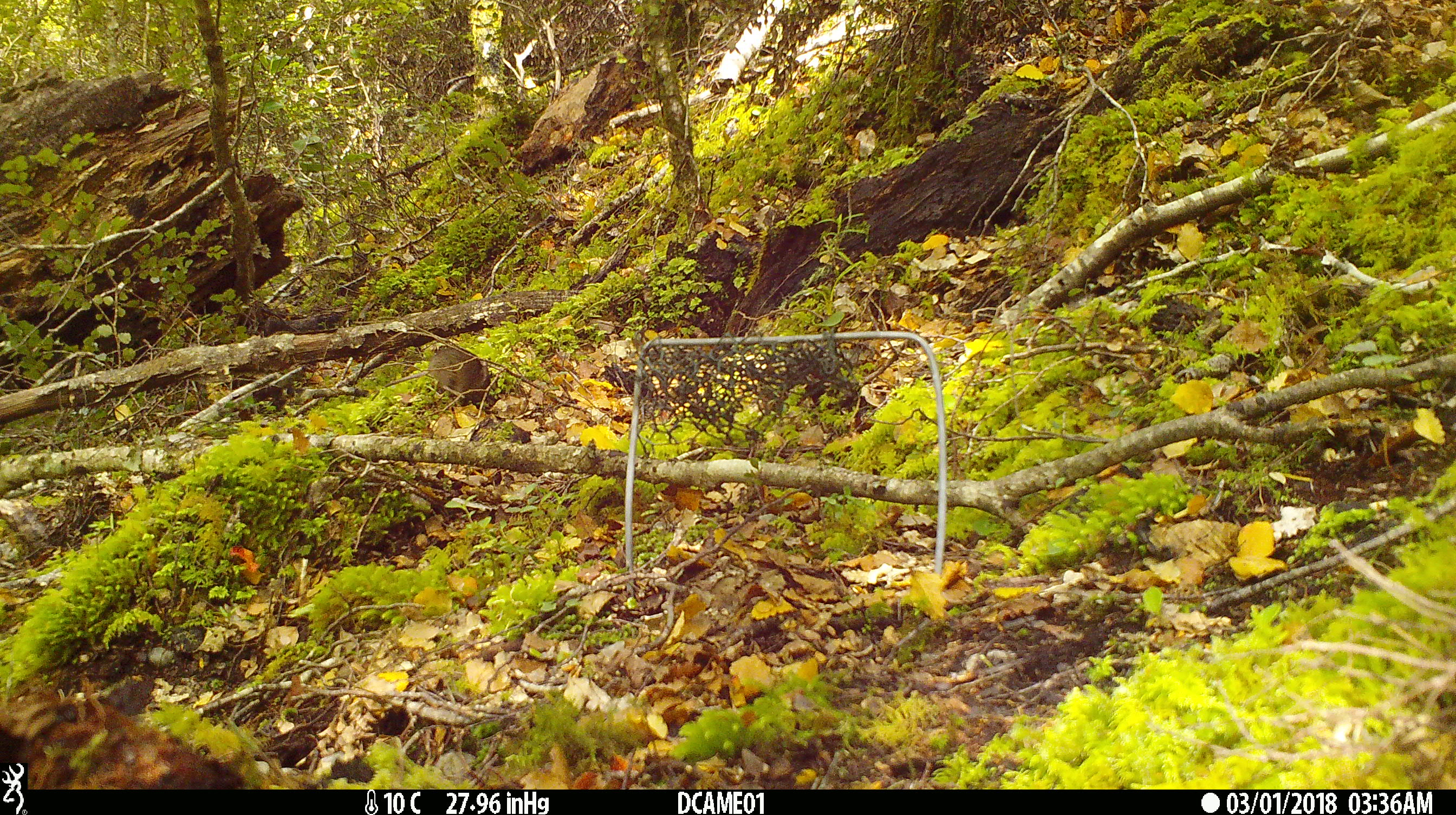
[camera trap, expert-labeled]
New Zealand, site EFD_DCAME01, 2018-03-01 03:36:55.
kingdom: Animalia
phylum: Chordata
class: Mammalia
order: Rodentia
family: Muridae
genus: Mus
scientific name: Mus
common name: mouse